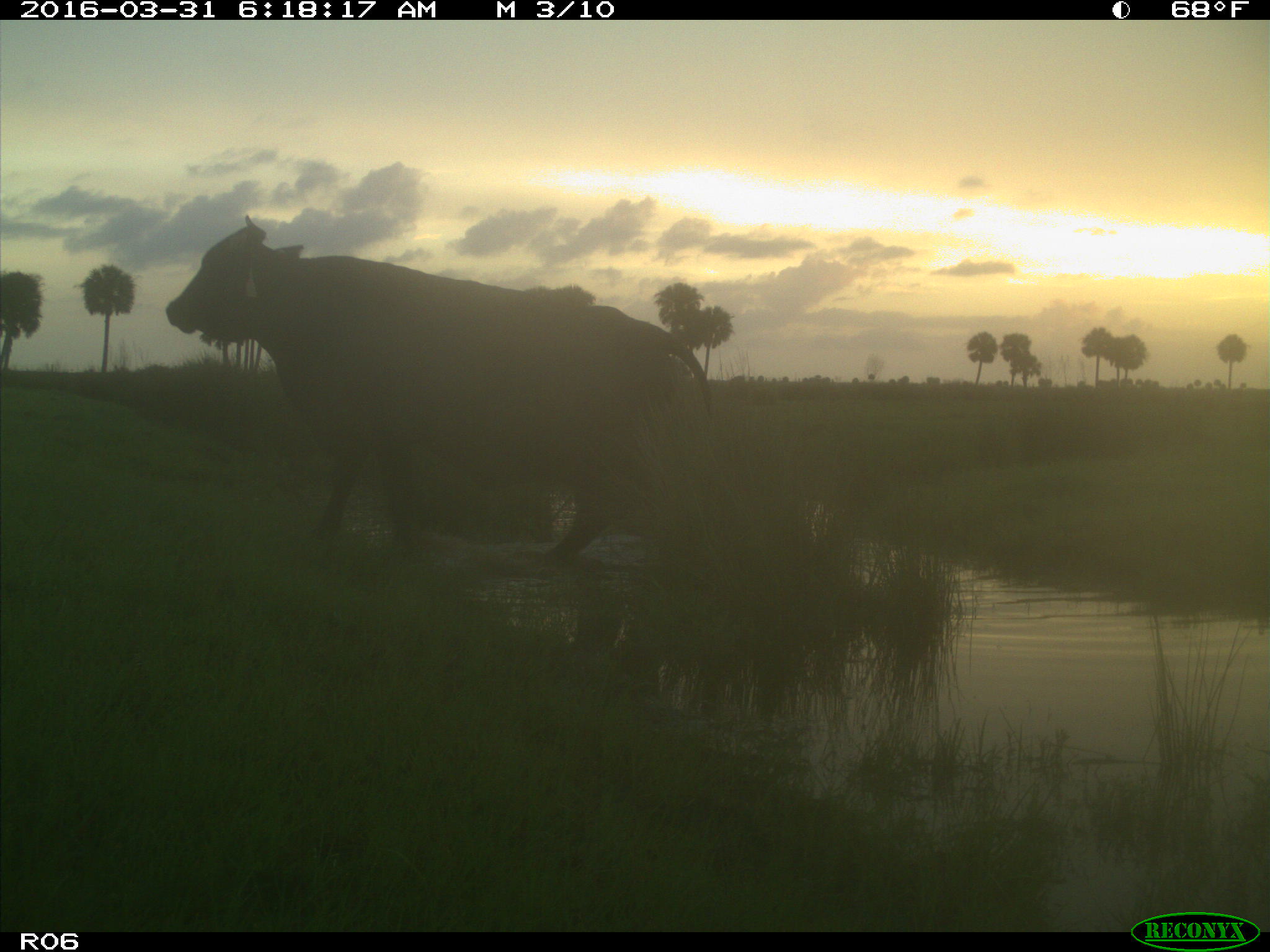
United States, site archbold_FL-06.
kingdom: Animalia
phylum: Chordata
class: Mammalia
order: Artiodactyla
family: Bovidae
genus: Bos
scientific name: Bos taurus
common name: domestic cow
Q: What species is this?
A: Bos taurus (domestic cow).